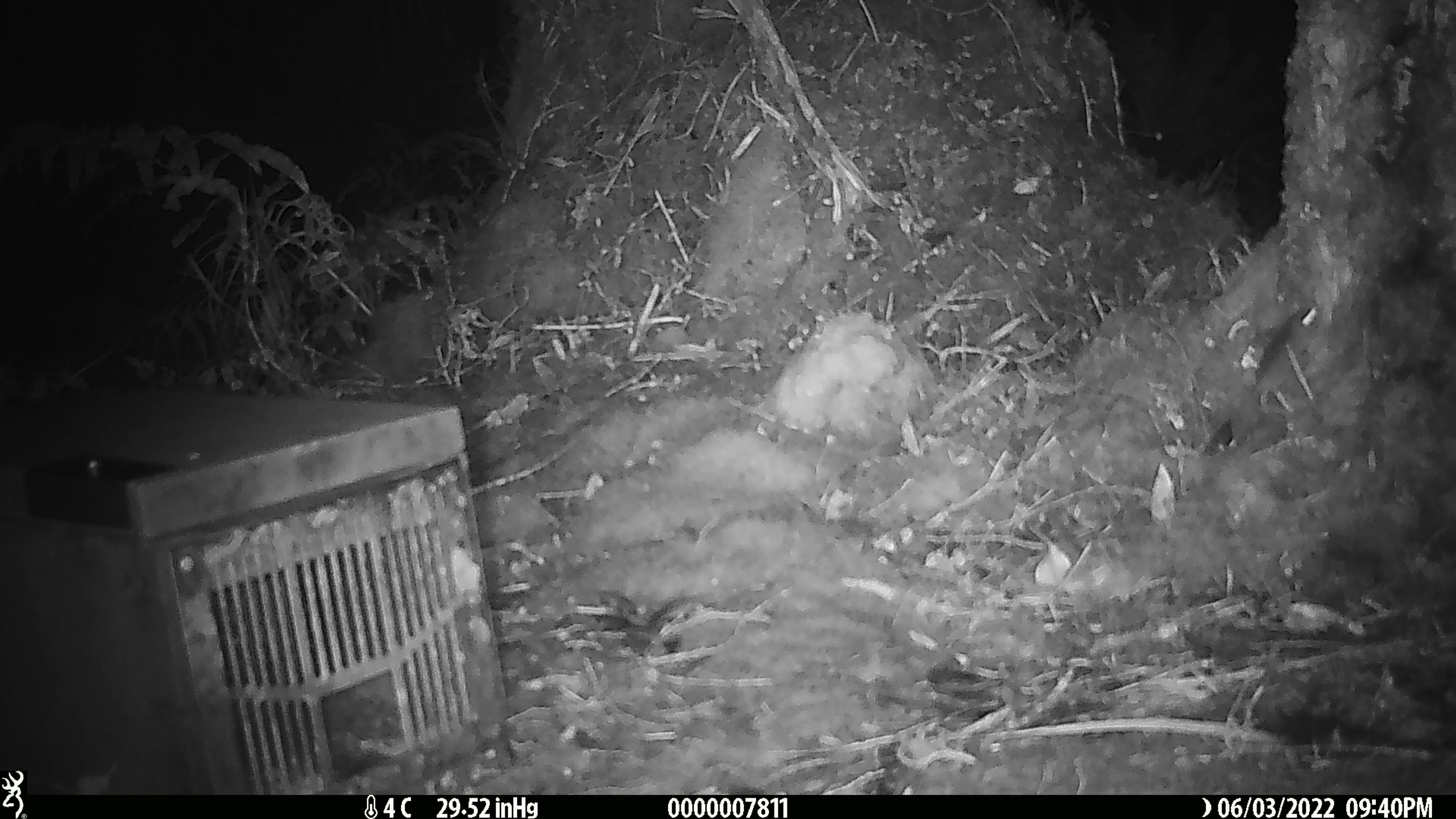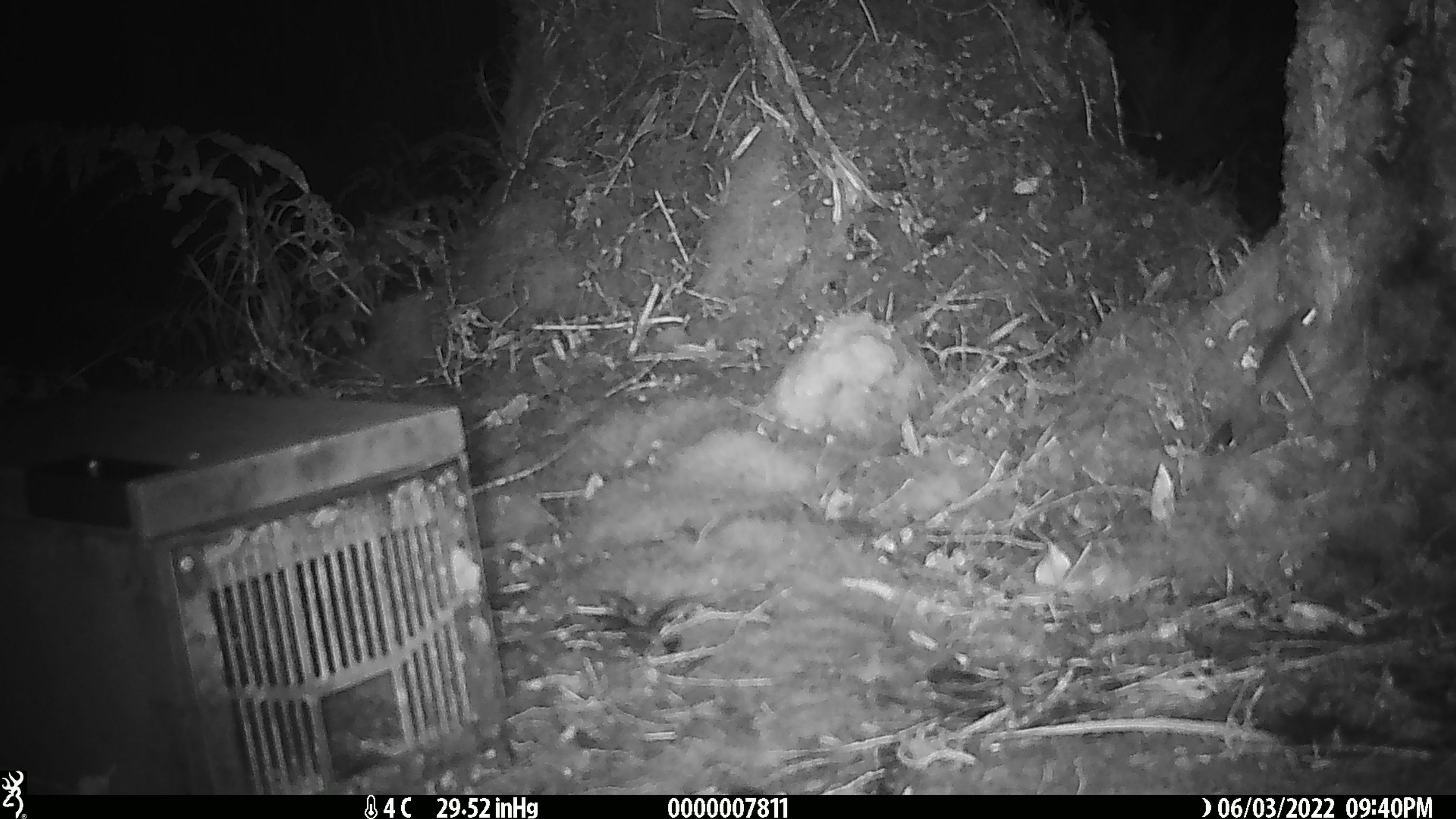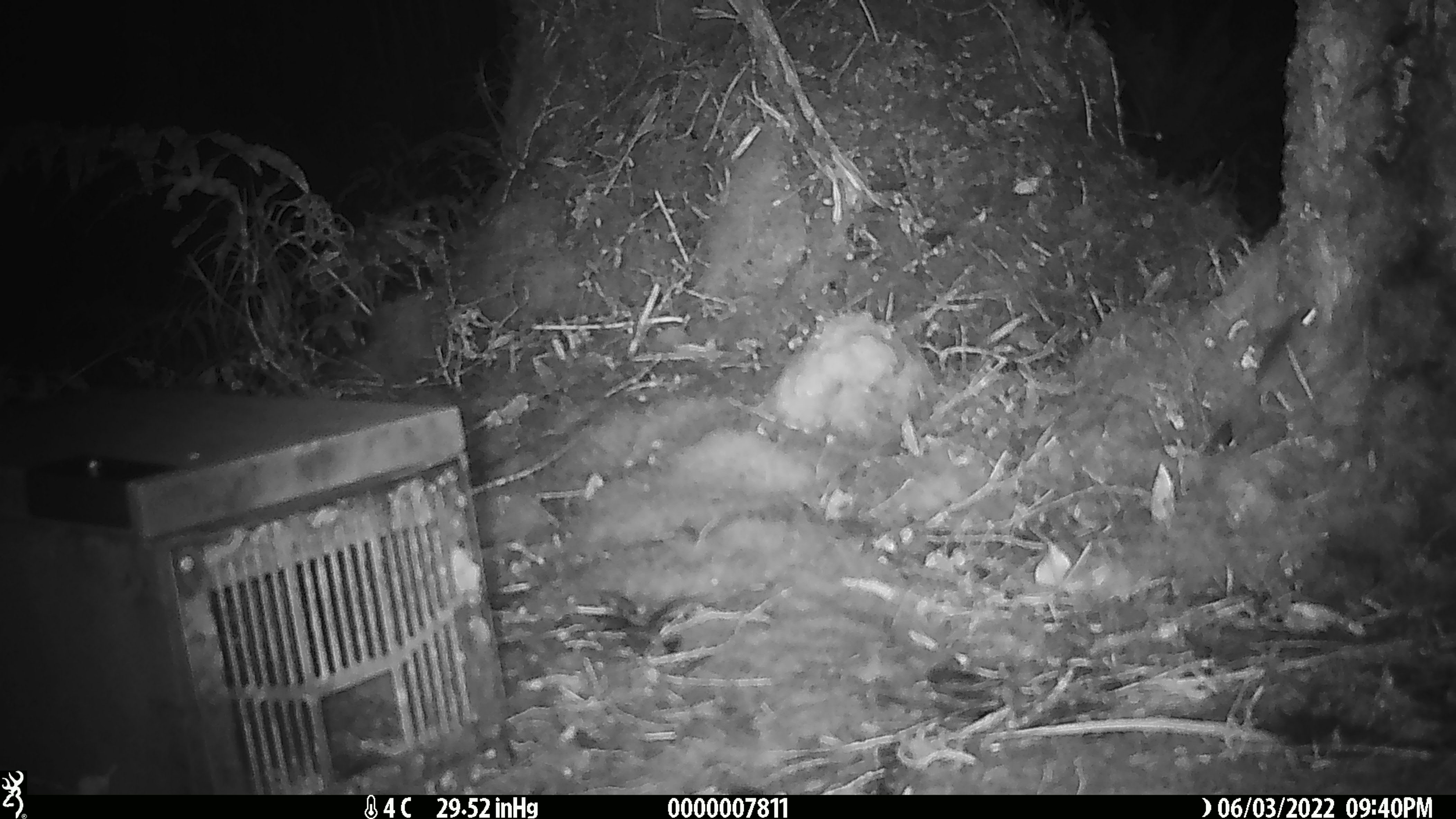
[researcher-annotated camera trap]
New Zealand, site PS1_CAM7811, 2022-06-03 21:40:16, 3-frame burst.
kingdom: Animalia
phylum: Chordata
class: Mammalia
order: Rodentia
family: Muridae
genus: Mus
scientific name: Mus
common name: mouse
Mouse (Mus).